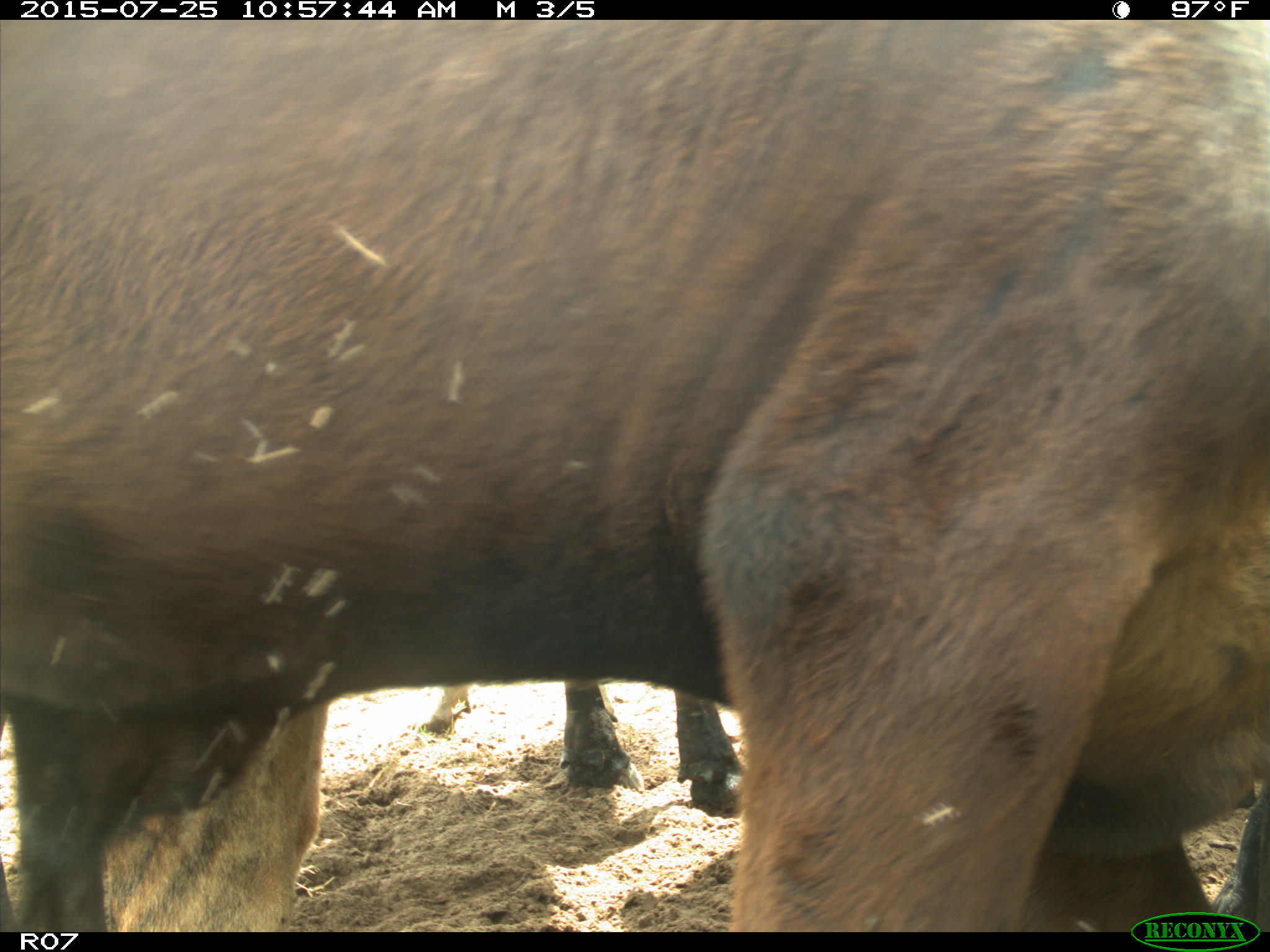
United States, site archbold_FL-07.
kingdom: Animalia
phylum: Chordata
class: Mammalia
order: Artiodactyla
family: Bovidae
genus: Bos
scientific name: Bos taurus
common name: domestic cow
Bos taurus (domestic cow).